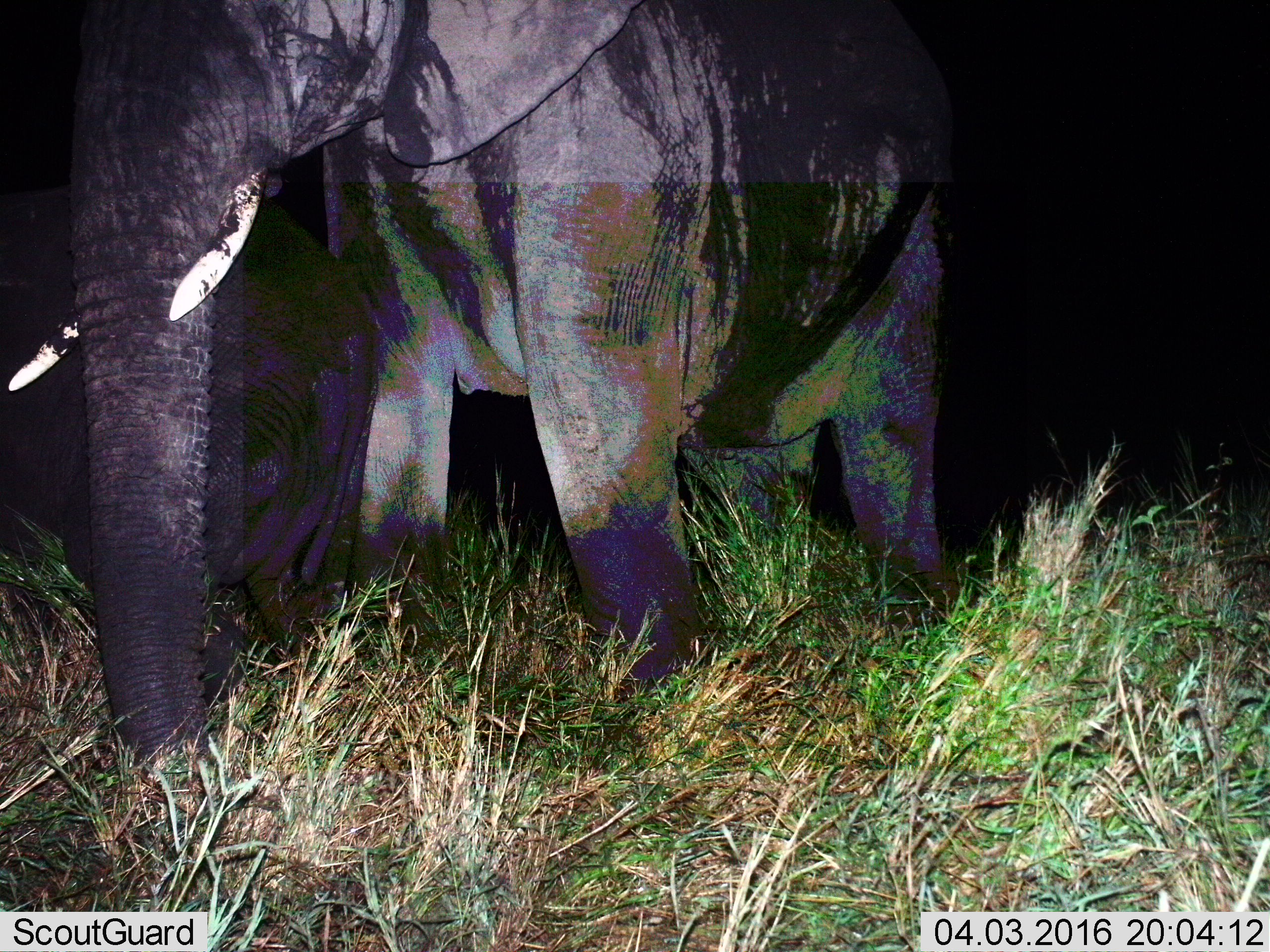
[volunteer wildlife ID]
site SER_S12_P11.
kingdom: Animalia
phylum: Chordata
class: Mammalia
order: Proboscidea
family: Elephantidae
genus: Loxodonta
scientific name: Loxodonta africana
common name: african bush elephant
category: elephant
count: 2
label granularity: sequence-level